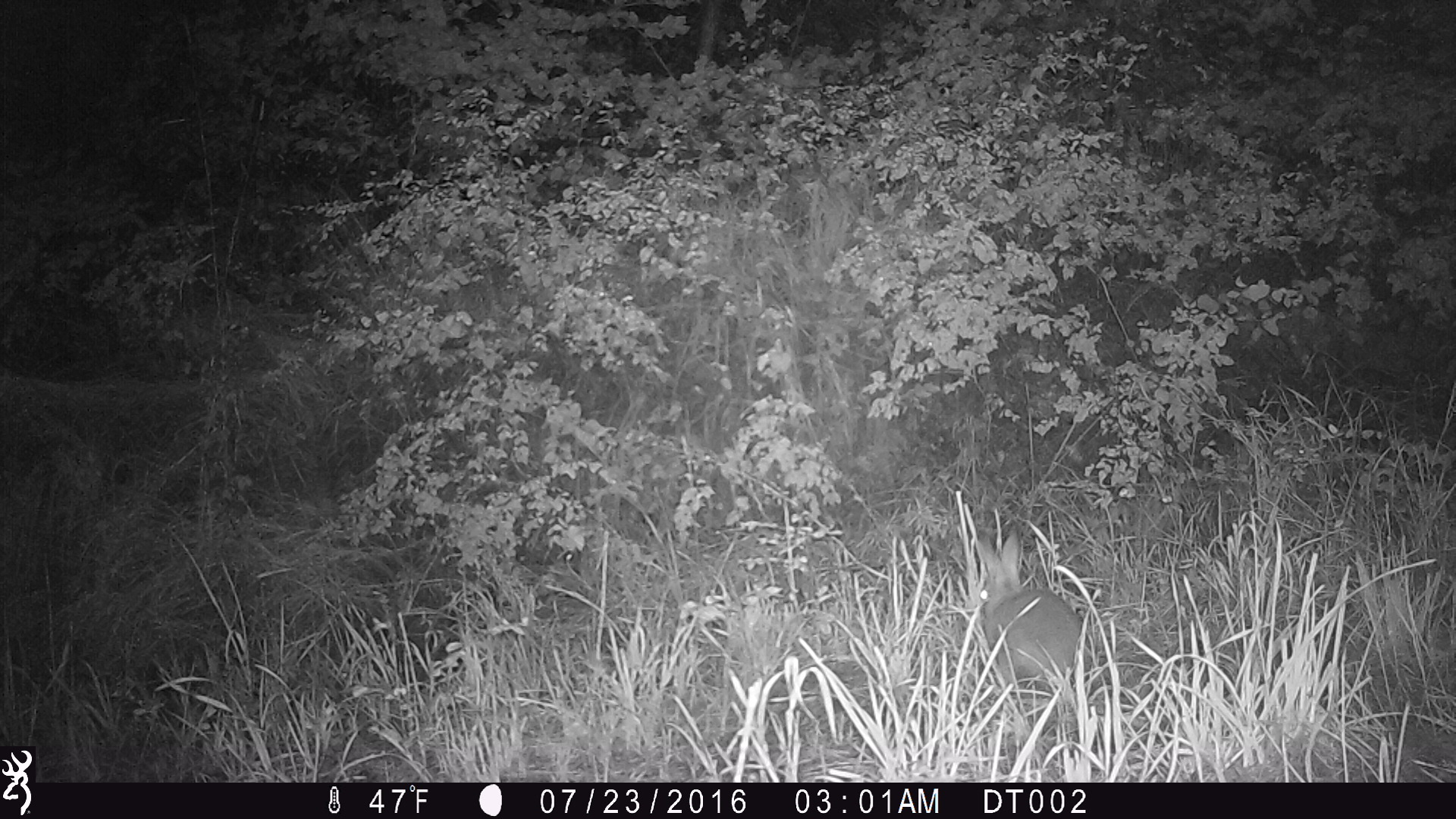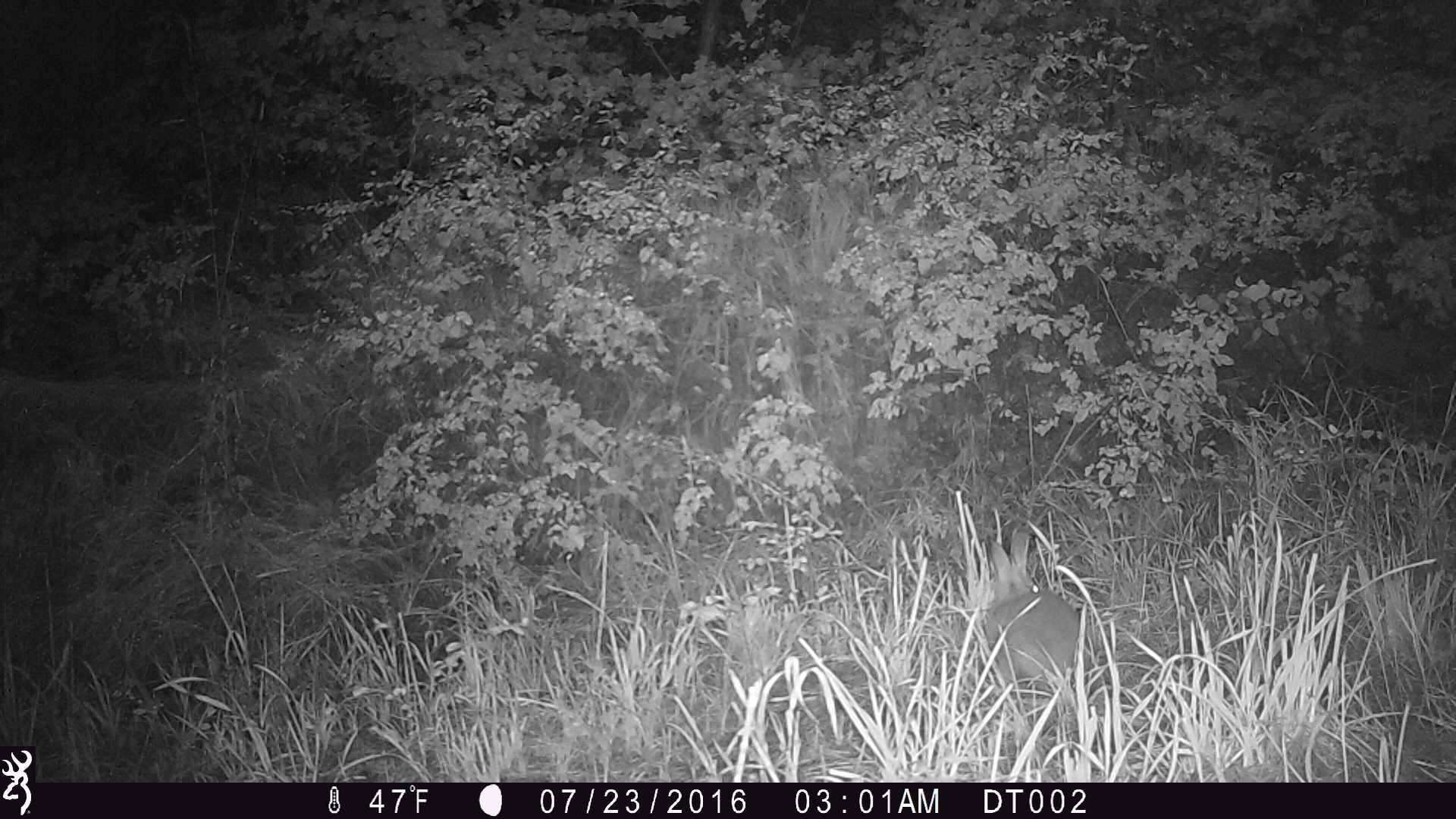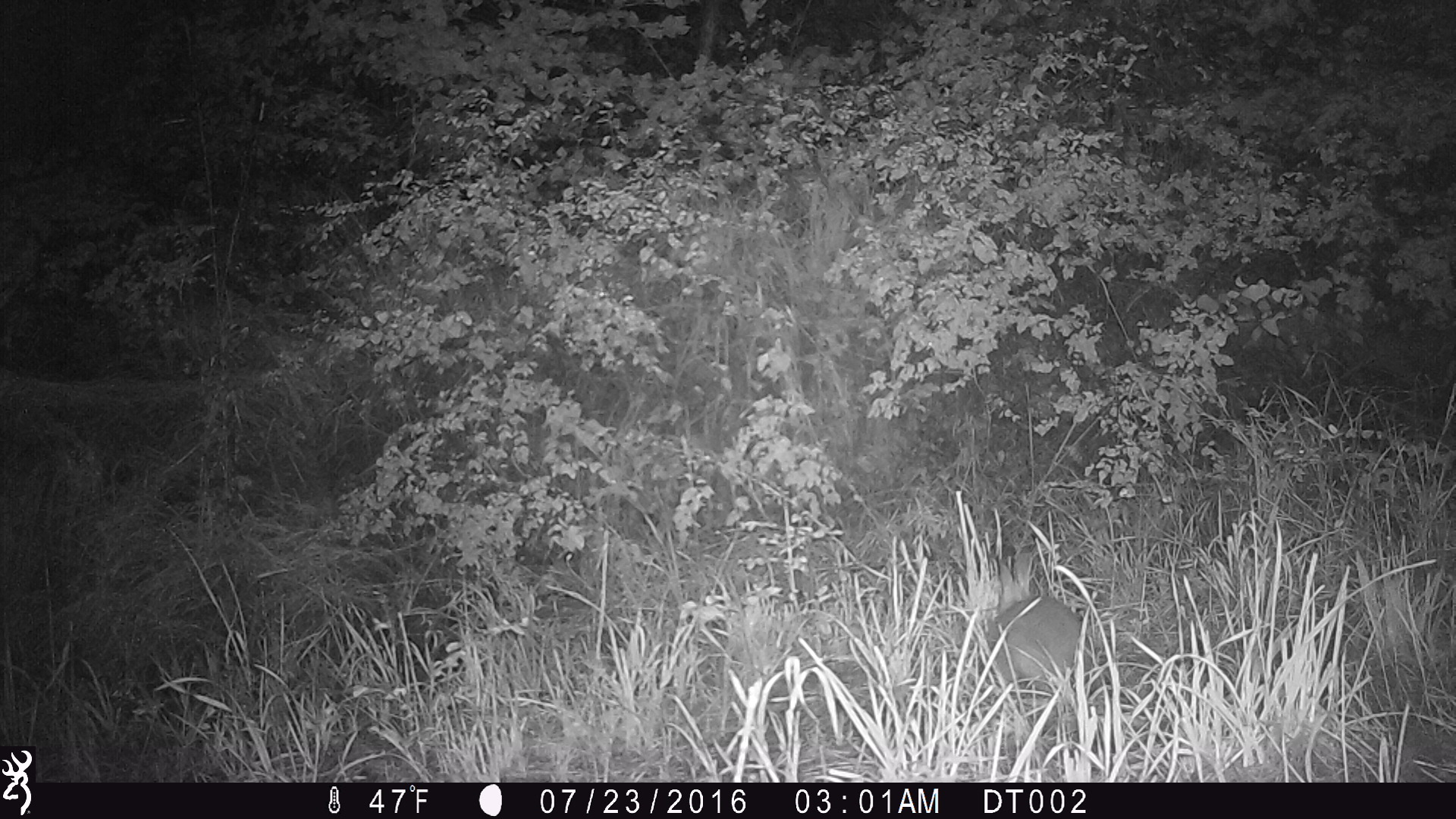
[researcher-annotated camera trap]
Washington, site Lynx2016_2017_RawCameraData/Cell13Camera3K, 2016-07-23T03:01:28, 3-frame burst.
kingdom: Animalia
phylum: Chordata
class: Mammalia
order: Lagomorpha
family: Leporidae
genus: Lepus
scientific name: Lepus americanus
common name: snowshoe hare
Lepus americanus (snowshoe hare). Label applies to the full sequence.